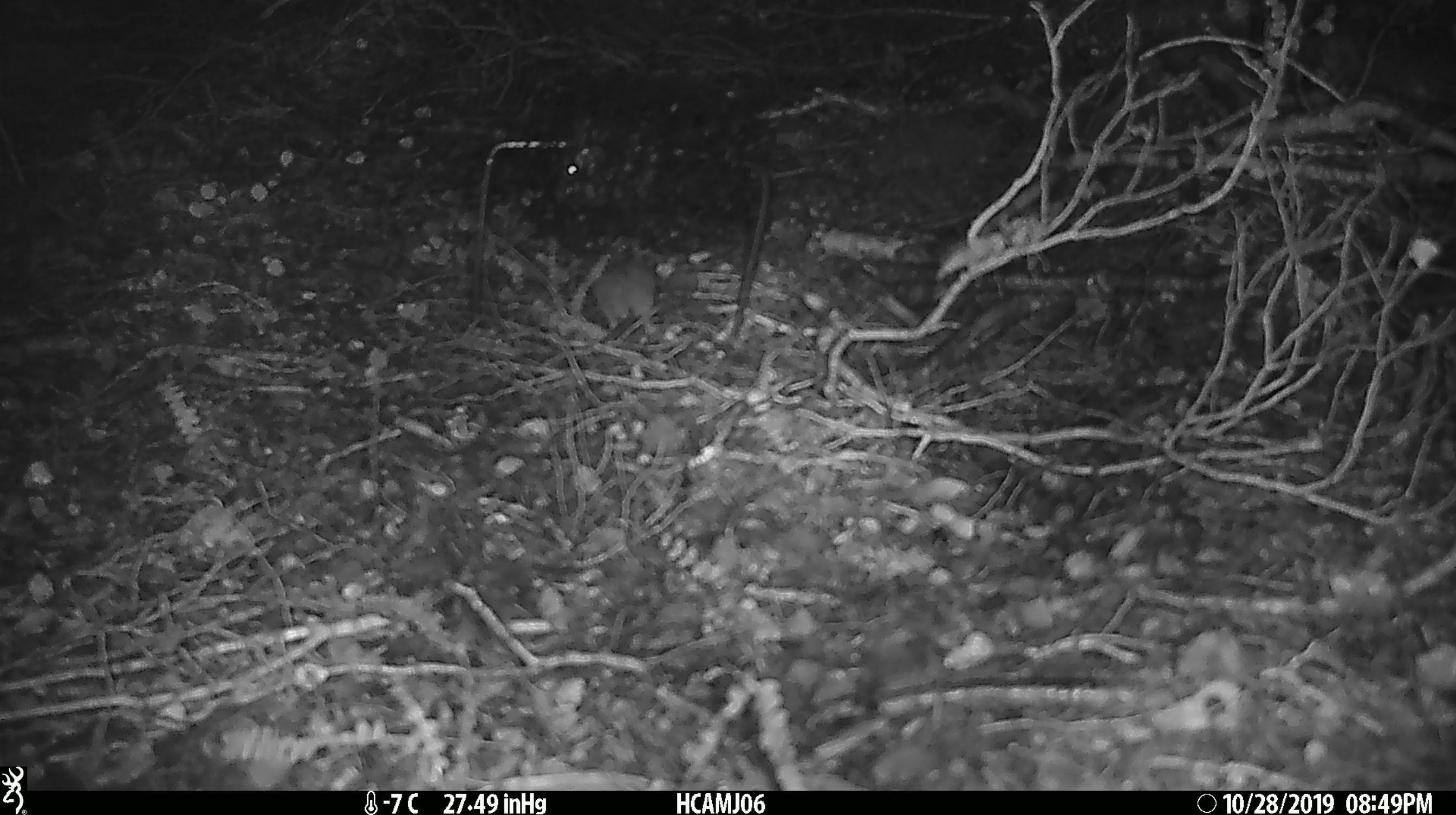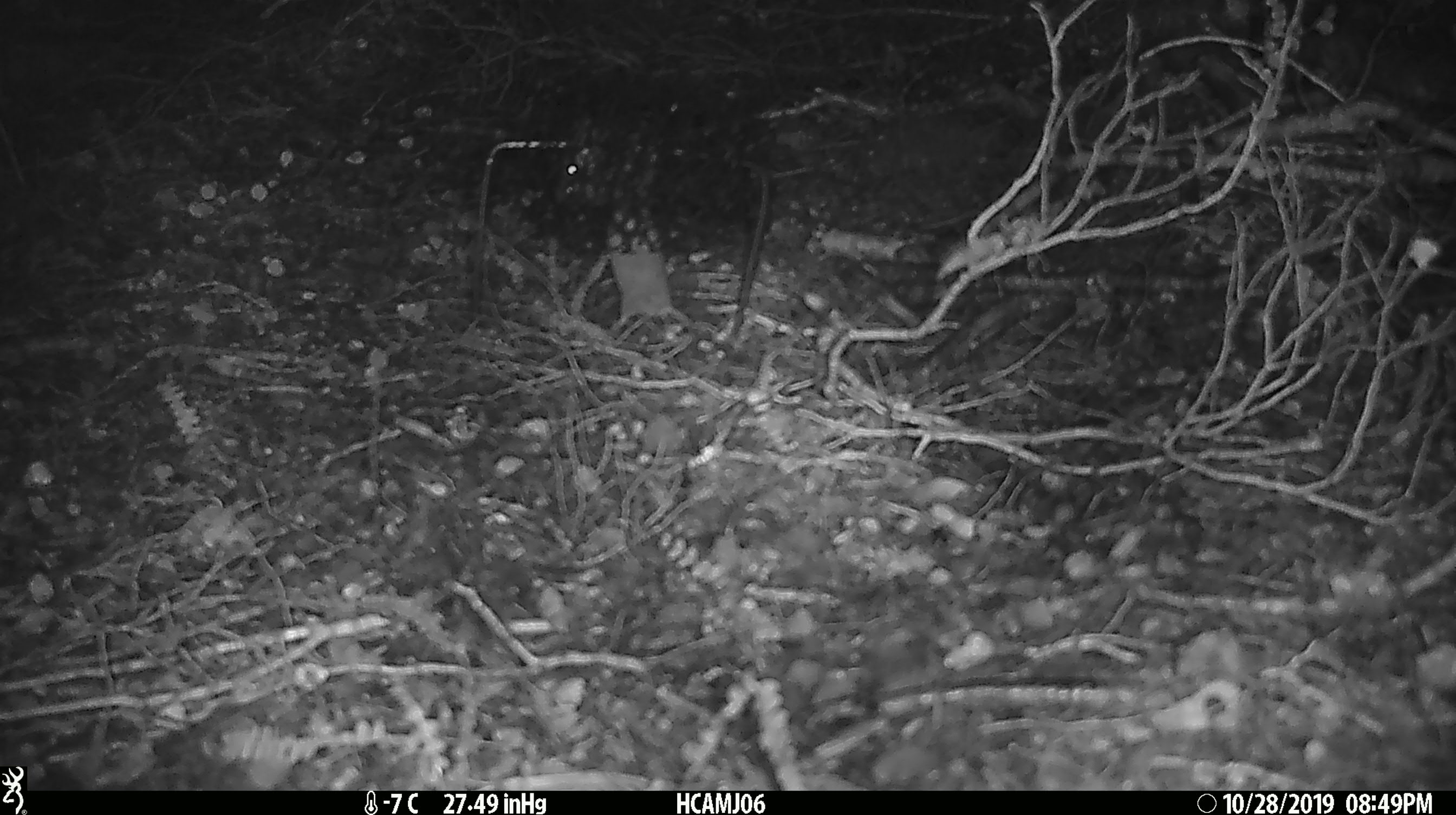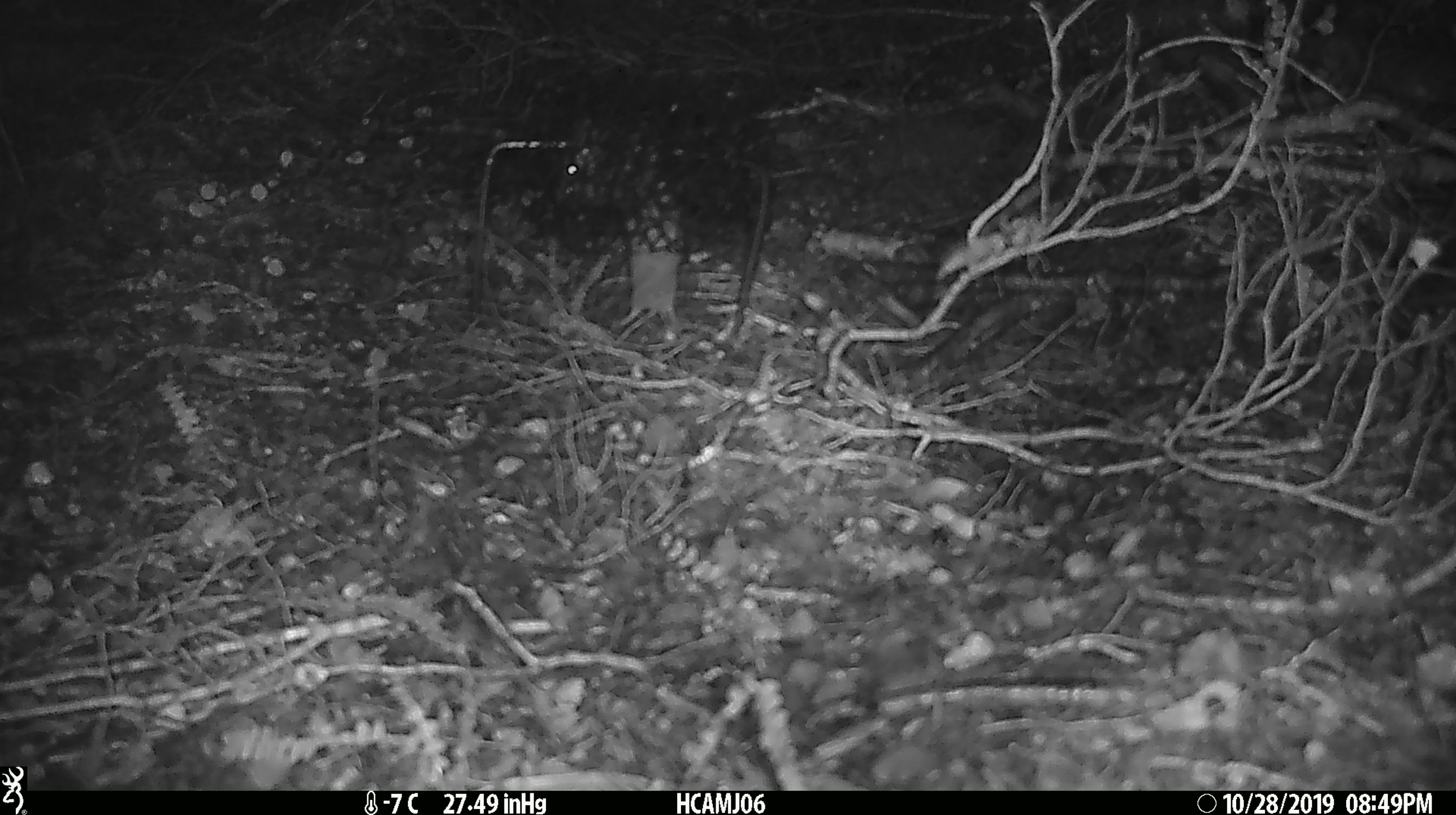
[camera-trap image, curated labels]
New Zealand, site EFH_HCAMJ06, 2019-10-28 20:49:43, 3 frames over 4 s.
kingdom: Animalia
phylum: Chordata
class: Mammalia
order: Rodentia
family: Muridae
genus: Mus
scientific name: Mus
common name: mouse